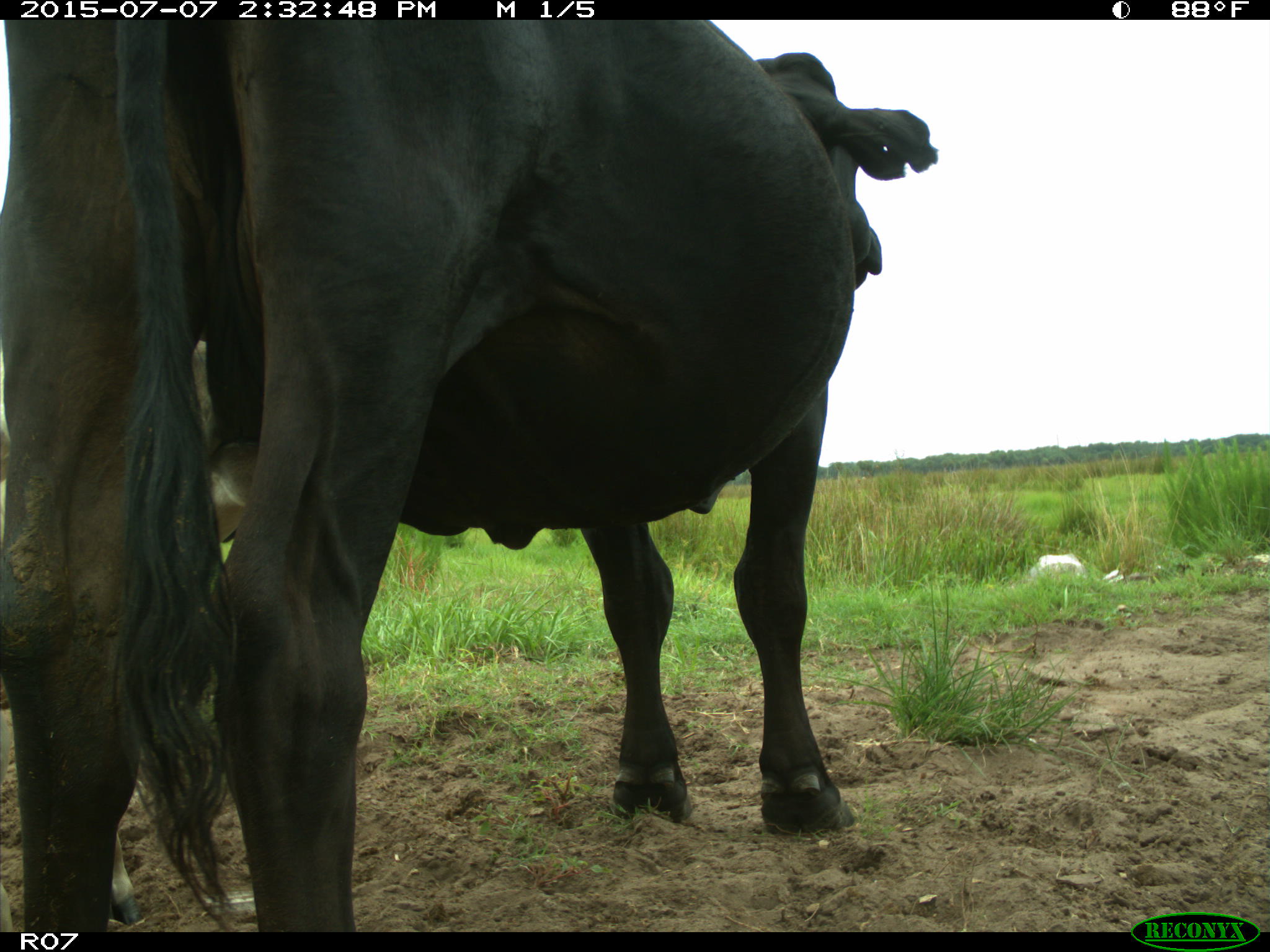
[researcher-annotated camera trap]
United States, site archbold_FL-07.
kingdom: Animalia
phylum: Chordata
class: Mammalia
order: Artiodactyla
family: Bovidae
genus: Bos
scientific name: Bos taurus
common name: domestic cow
Bos taurus (domestic cow).